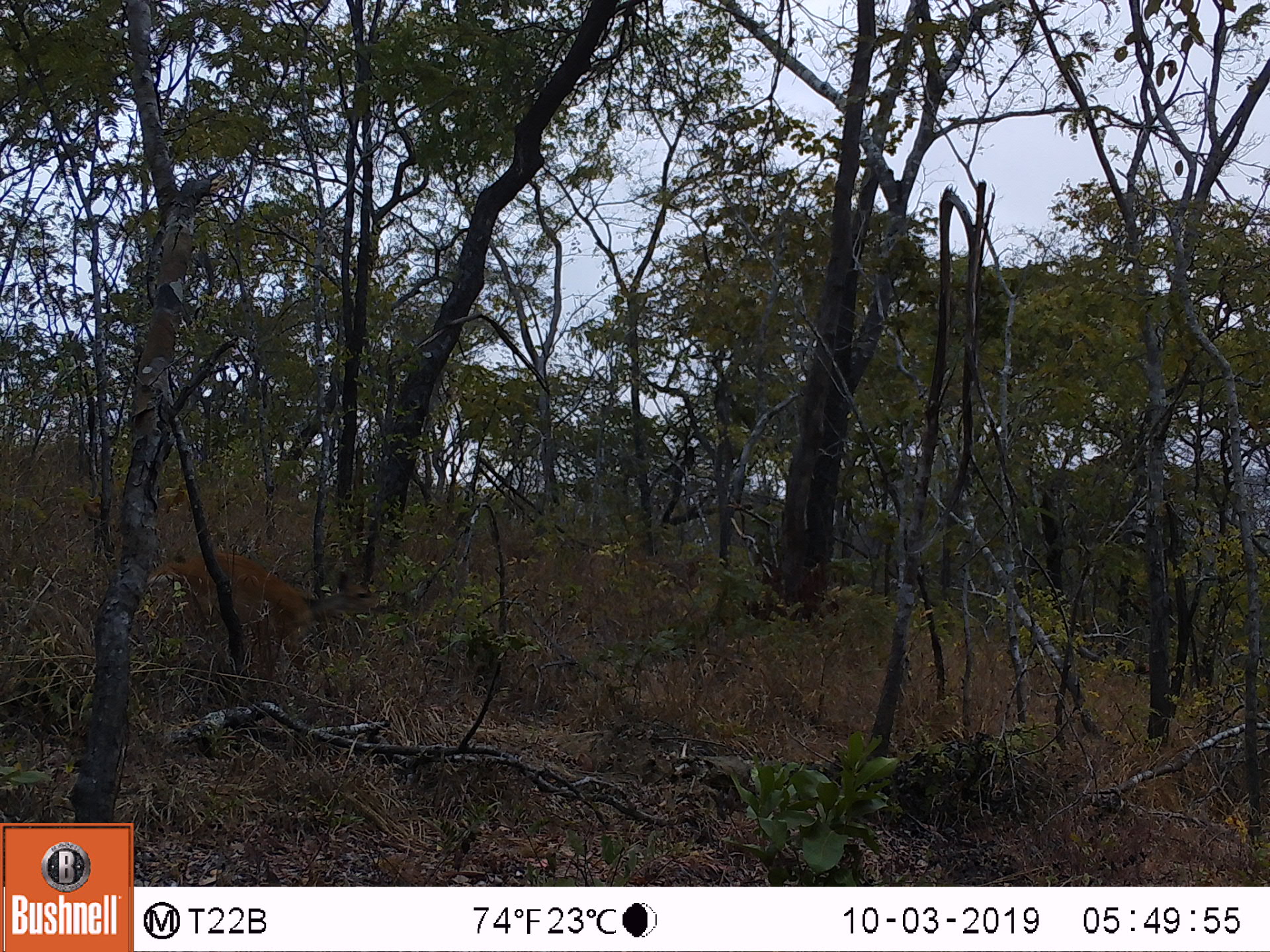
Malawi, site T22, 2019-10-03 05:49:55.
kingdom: Animalia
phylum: Chordata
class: Mammalia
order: Artiodactyla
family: Bovidae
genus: Tragelaphus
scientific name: Tragelaphus sylvaticus sylvaticus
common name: cape bushbuck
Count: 1.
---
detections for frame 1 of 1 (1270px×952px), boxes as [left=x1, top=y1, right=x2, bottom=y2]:
cape bushbuck: [left=143, top=543, right=386, bottom=682]